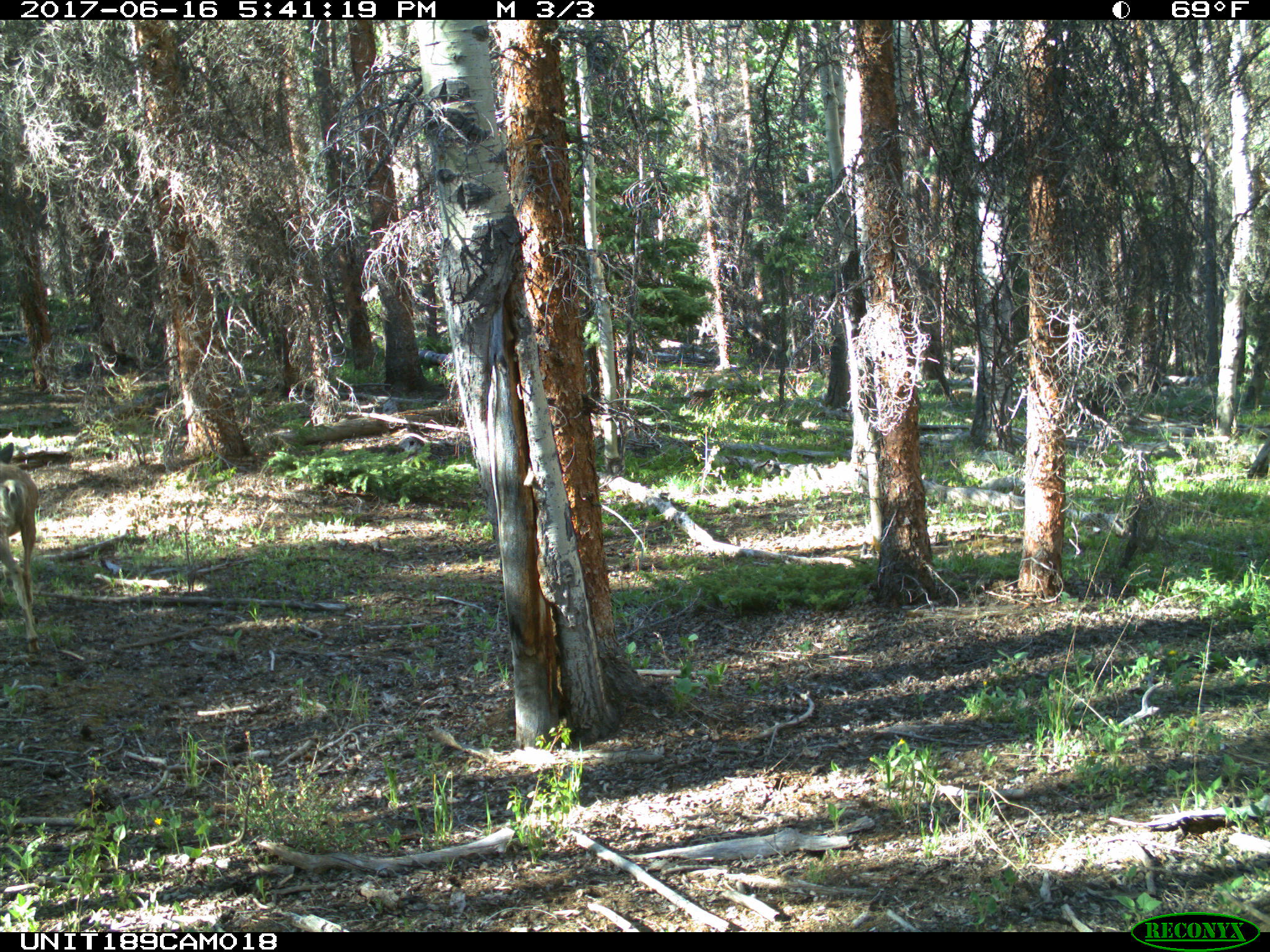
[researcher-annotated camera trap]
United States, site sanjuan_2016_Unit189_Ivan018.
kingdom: Animalia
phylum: Chordata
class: Mammalia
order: Artiodactyla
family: Cervidae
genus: Odocoileus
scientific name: Odocoileus hemionus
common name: mule deer